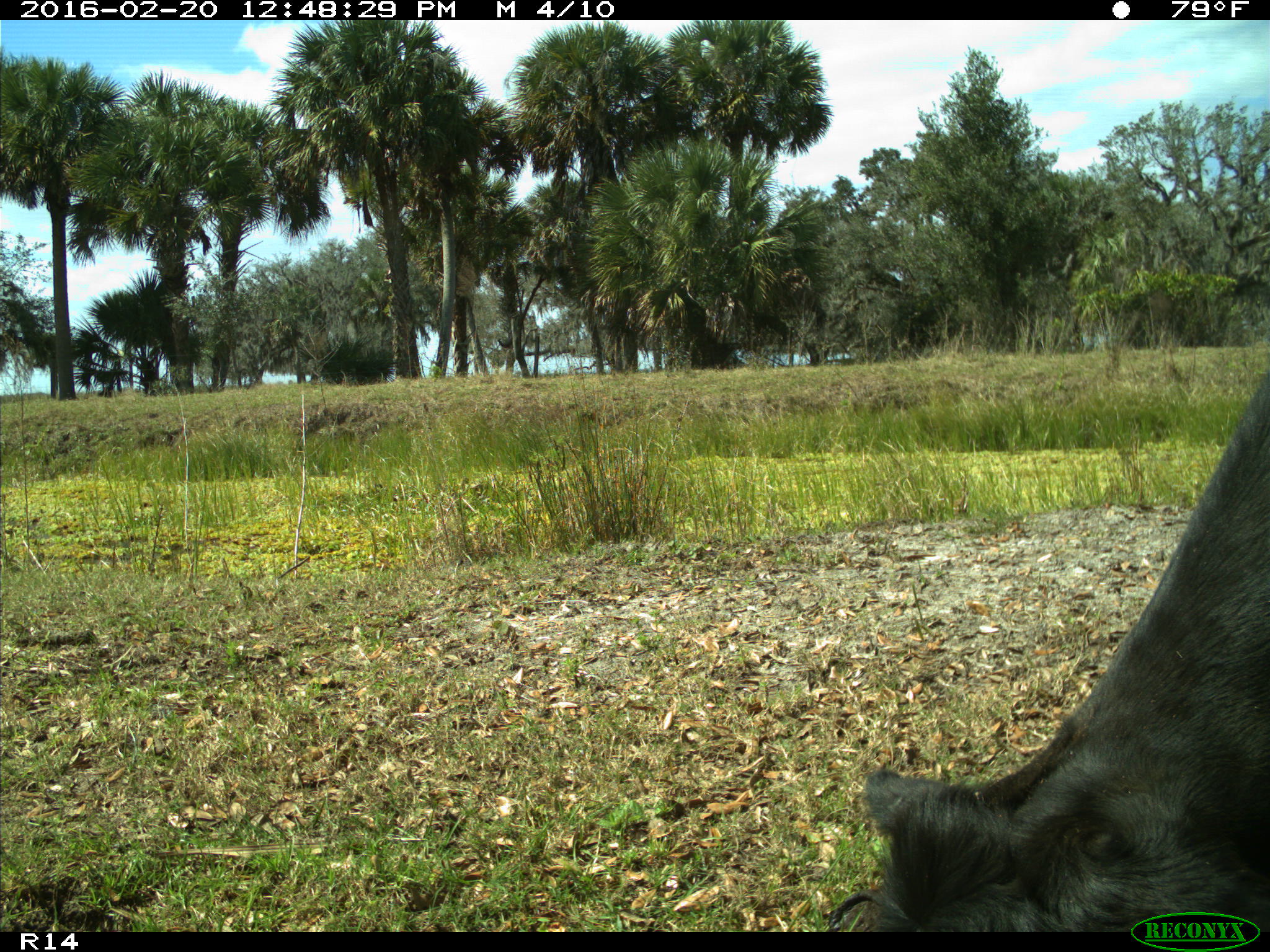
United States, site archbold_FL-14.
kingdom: Animalia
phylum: Chordata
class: Mammalia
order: Artiodactyla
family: Bovidae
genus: Bos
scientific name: Bos taurus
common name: domestic cow